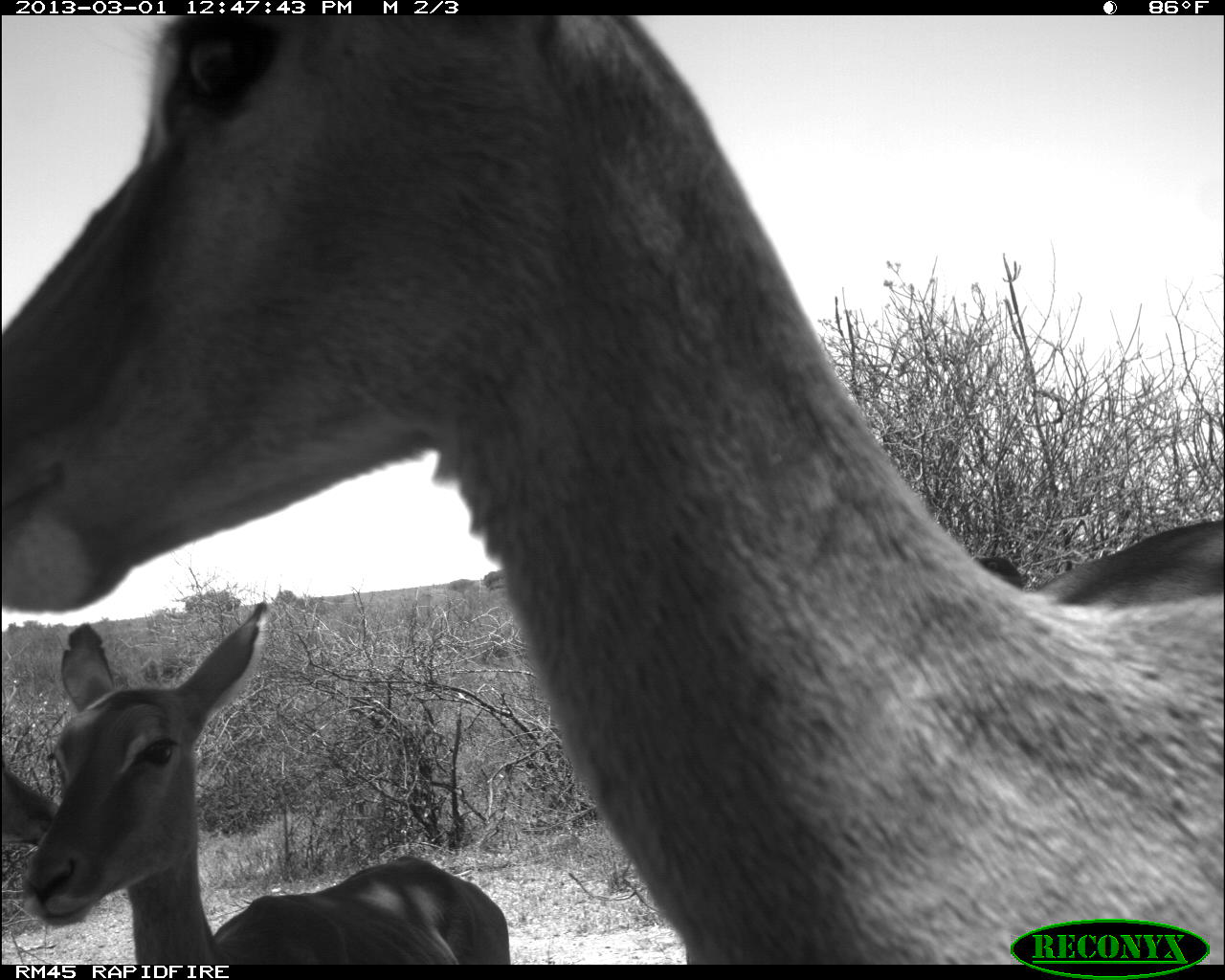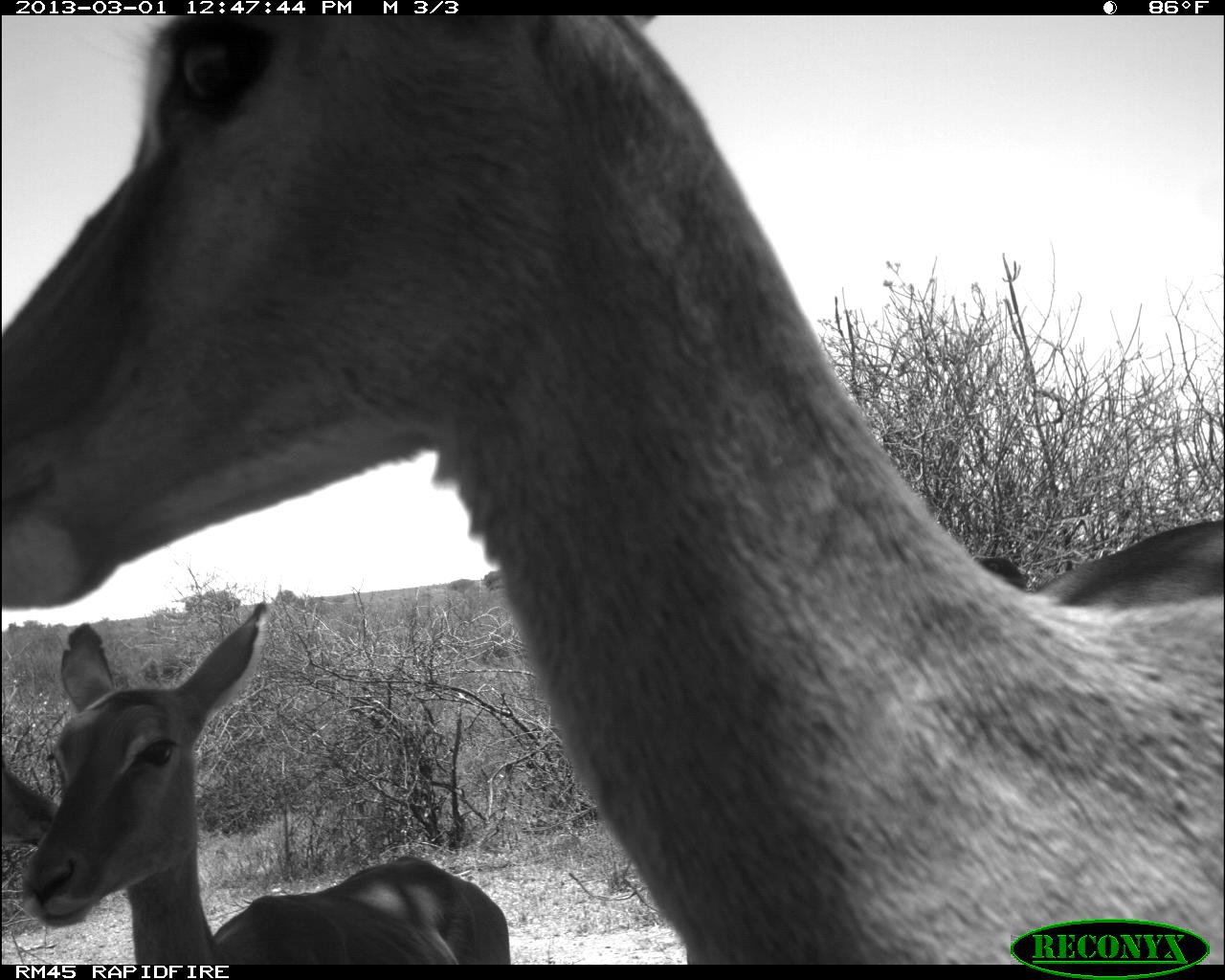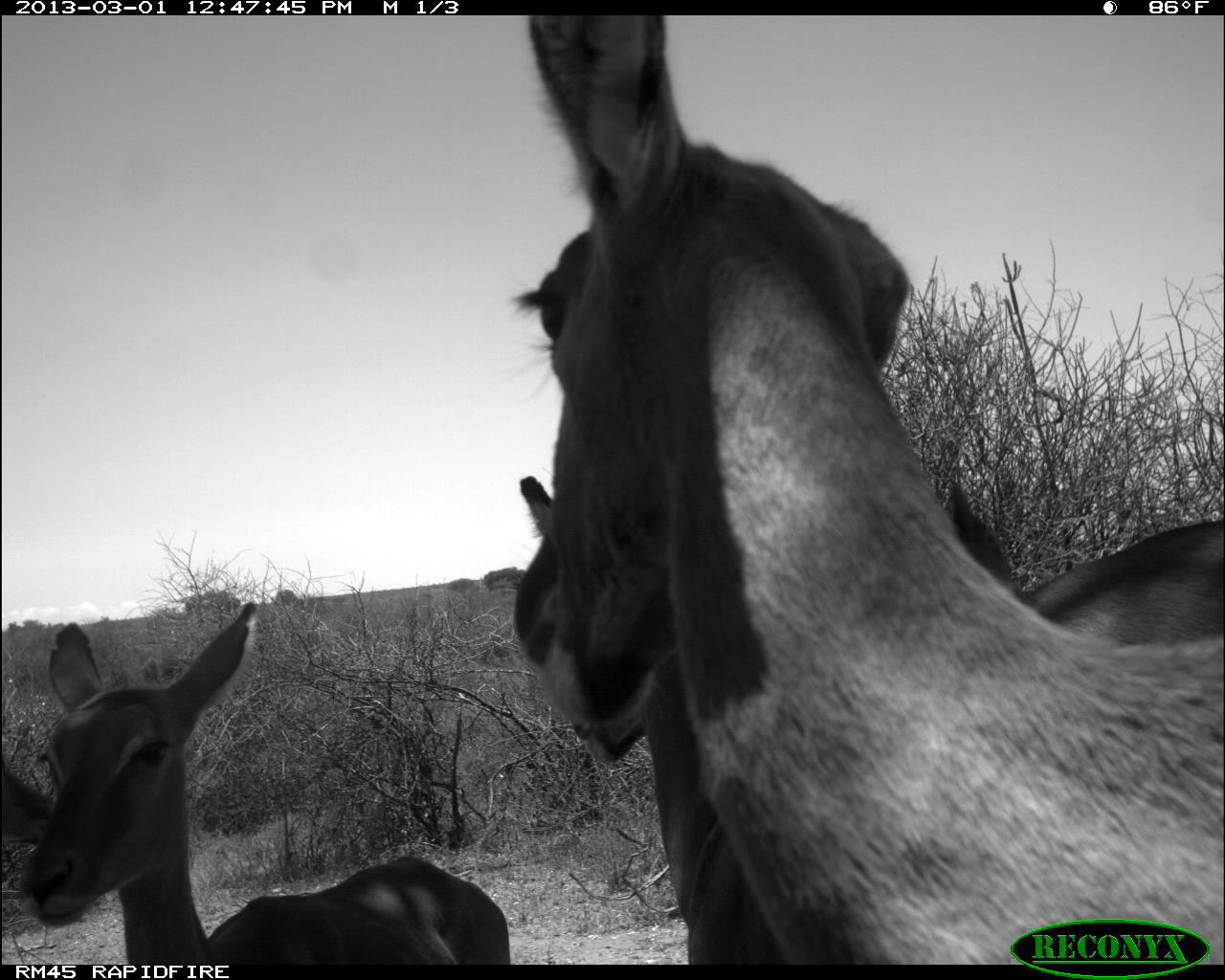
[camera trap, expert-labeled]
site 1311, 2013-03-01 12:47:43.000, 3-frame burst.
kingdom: Animalia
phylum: Chordata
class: Mammalia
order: Artiodactyla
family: Bovidae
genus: Aepyceros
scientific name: Aepyceros melampus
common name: impala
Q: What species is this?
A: Aepyceros melampus (impala).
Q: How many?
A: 4.